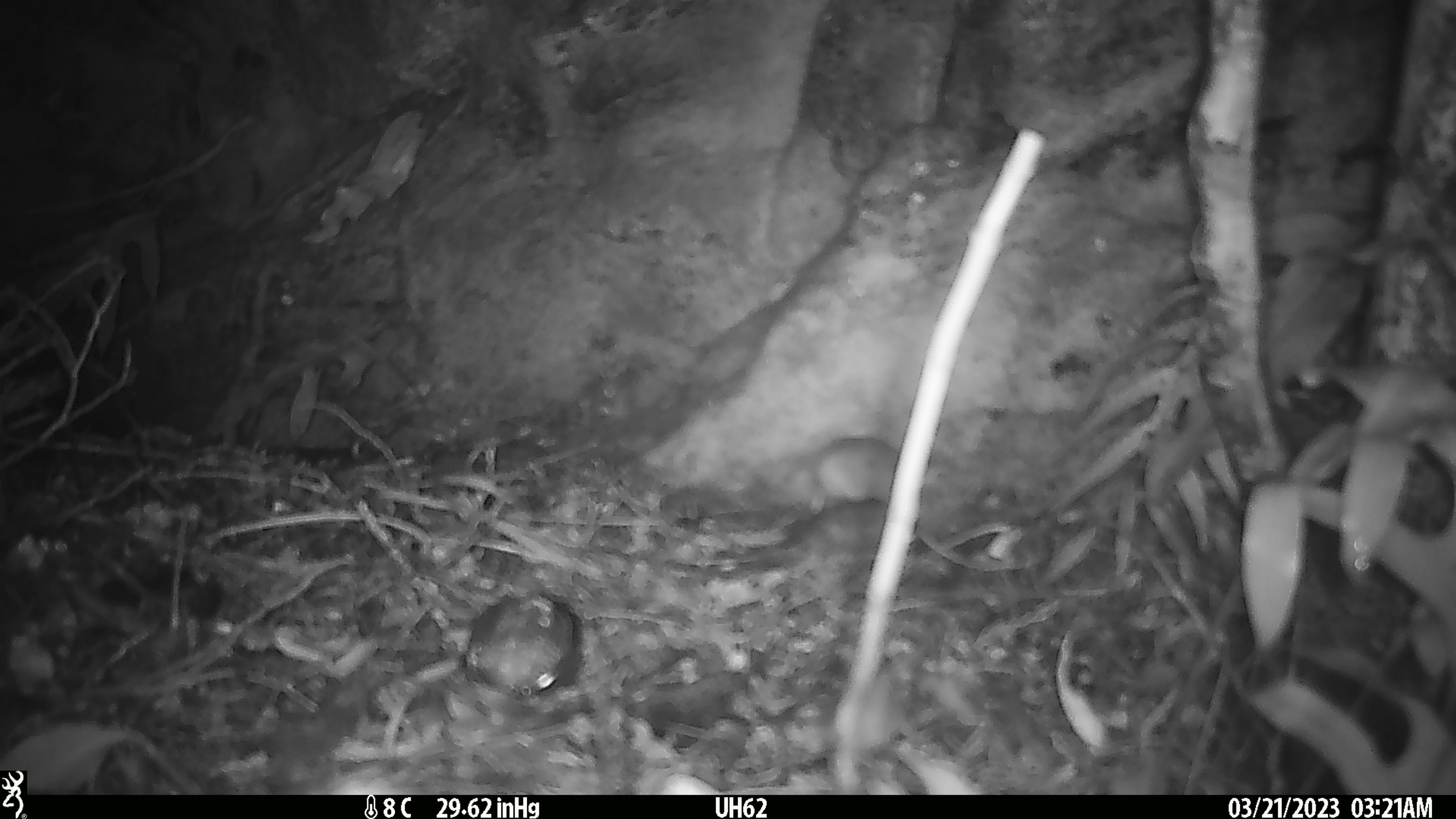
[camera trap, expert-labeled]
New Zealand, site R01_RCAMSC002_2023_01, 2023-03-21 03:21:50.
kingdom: Animalia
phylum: Chordata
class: Mammalia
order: Rodentia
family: Muridae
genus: Mus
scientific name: Mus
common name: mouse